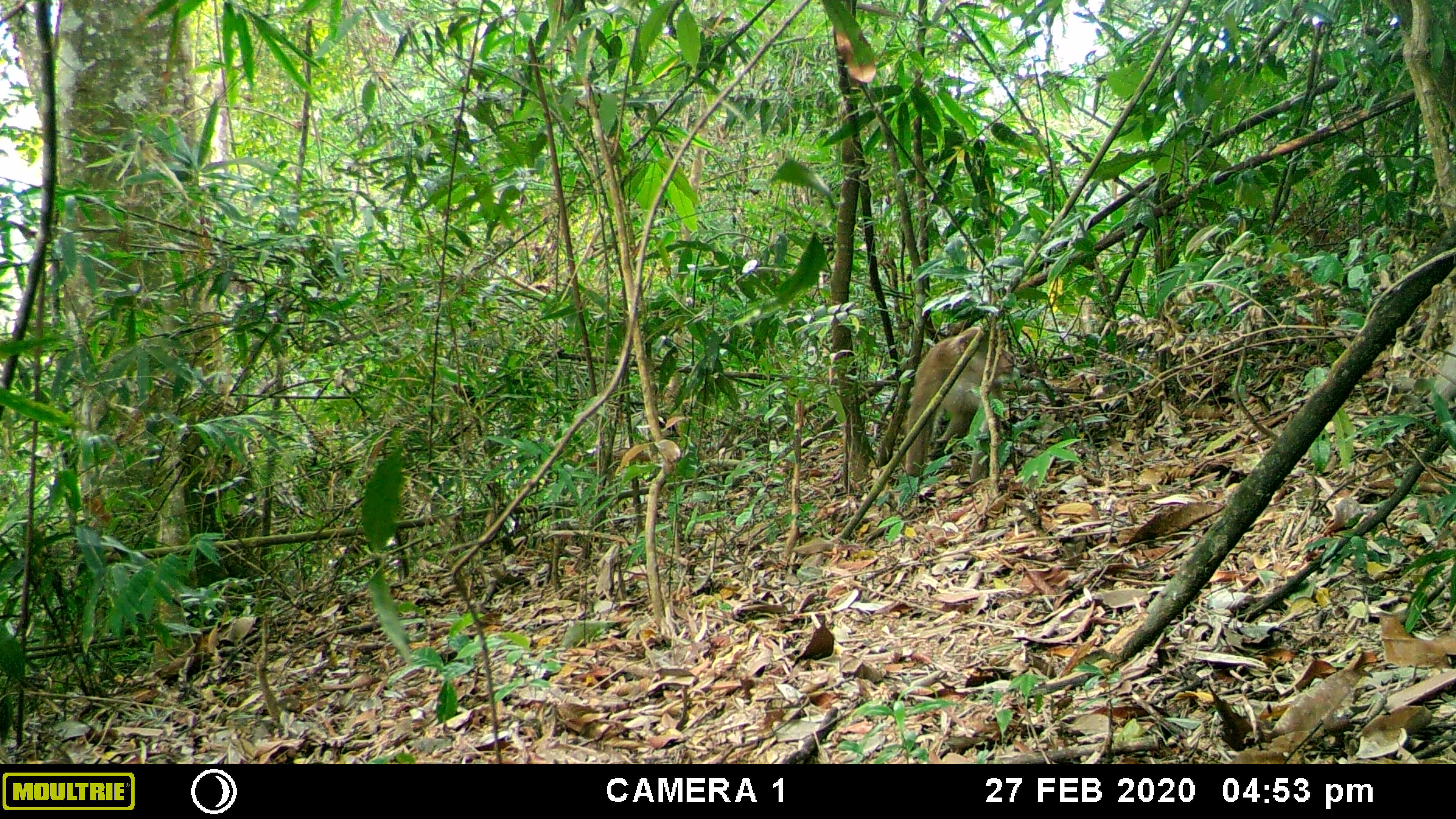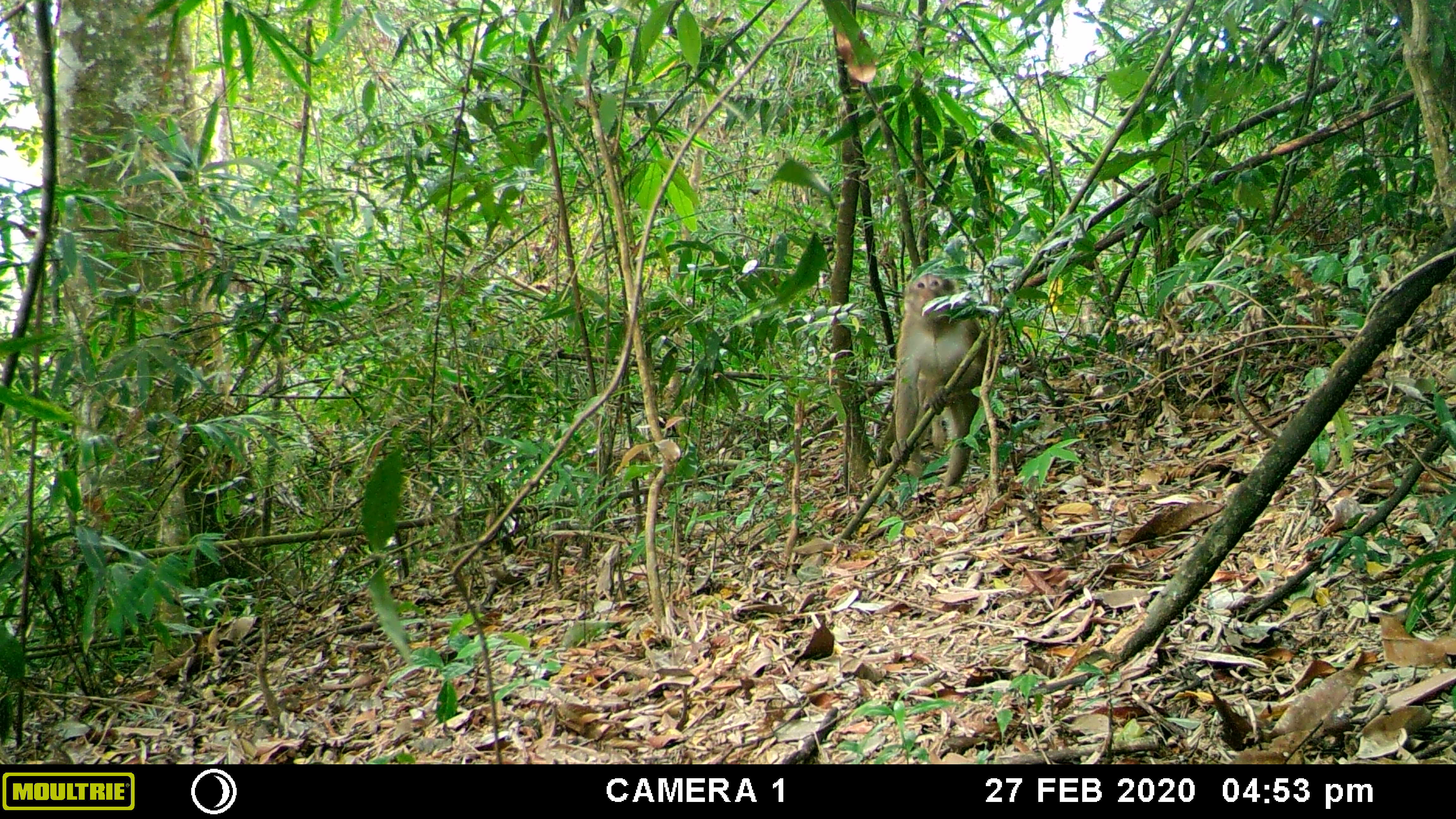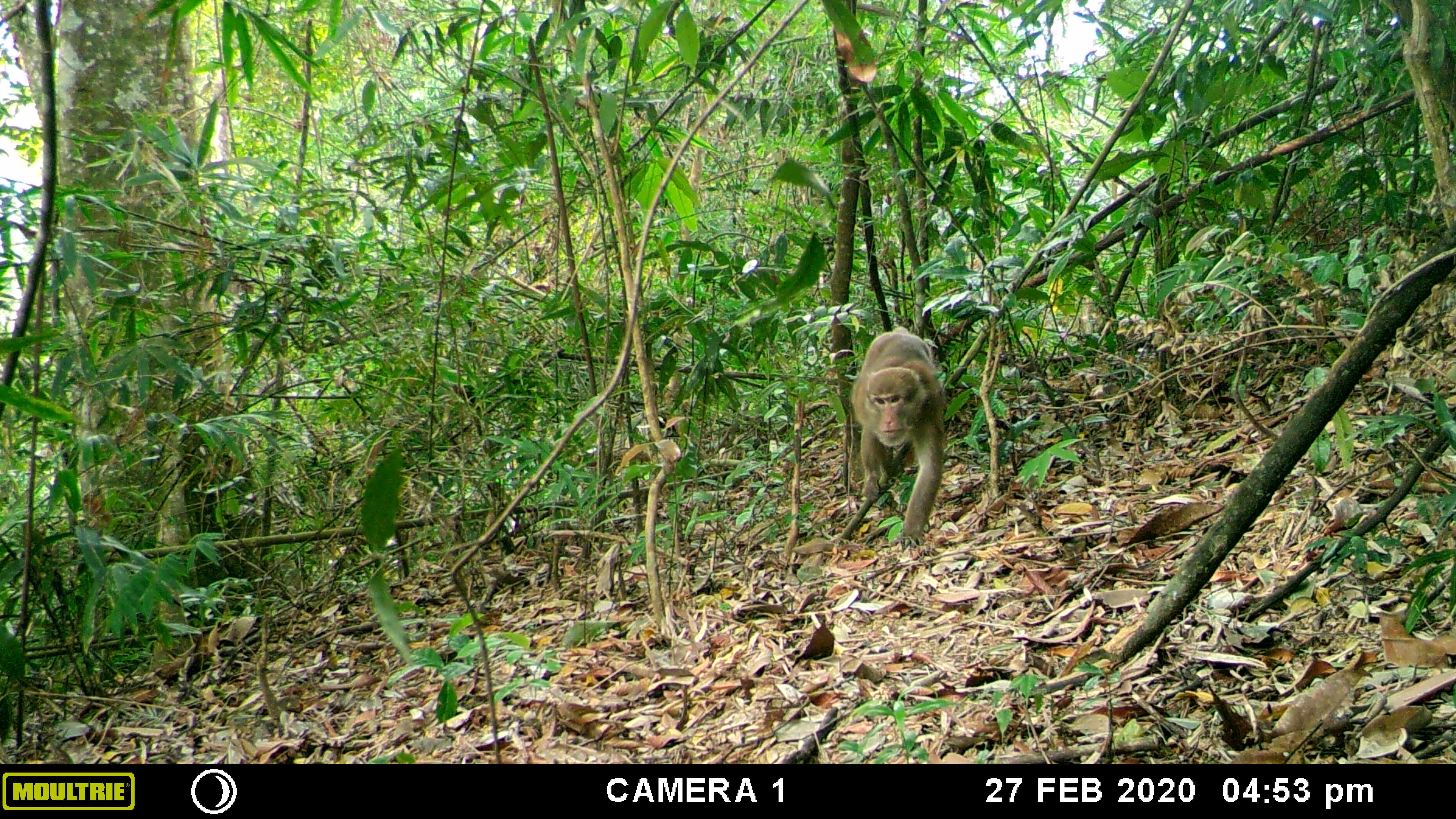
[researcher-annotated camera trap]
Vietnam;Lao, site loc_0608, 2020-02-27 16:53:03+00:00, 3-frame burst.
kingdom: Animalia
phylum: Chordata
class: Mammalia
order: Primates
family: Cercopithecidae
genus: Macaca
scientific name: Macaca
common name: macaques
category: assam or rhesus macaque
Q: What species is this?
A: Assam or rhesus macaque (macaques) (Macaca).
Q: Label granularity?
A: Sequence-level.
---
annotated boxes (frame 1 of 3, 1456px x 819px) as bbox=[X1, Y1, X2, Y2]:
assam or rhesus macaque: bbox=[903, 322, 1015, 477]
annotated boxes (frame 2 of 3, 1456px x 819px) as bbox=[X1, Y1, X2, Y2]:
assam or rhesus macaque: bbox=[877, 271, 994, 486]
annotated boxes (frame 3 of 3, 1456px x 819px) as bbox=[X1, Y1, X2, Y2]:
assam or rhesus macaque: bbox=[848, 326, 947, 548]